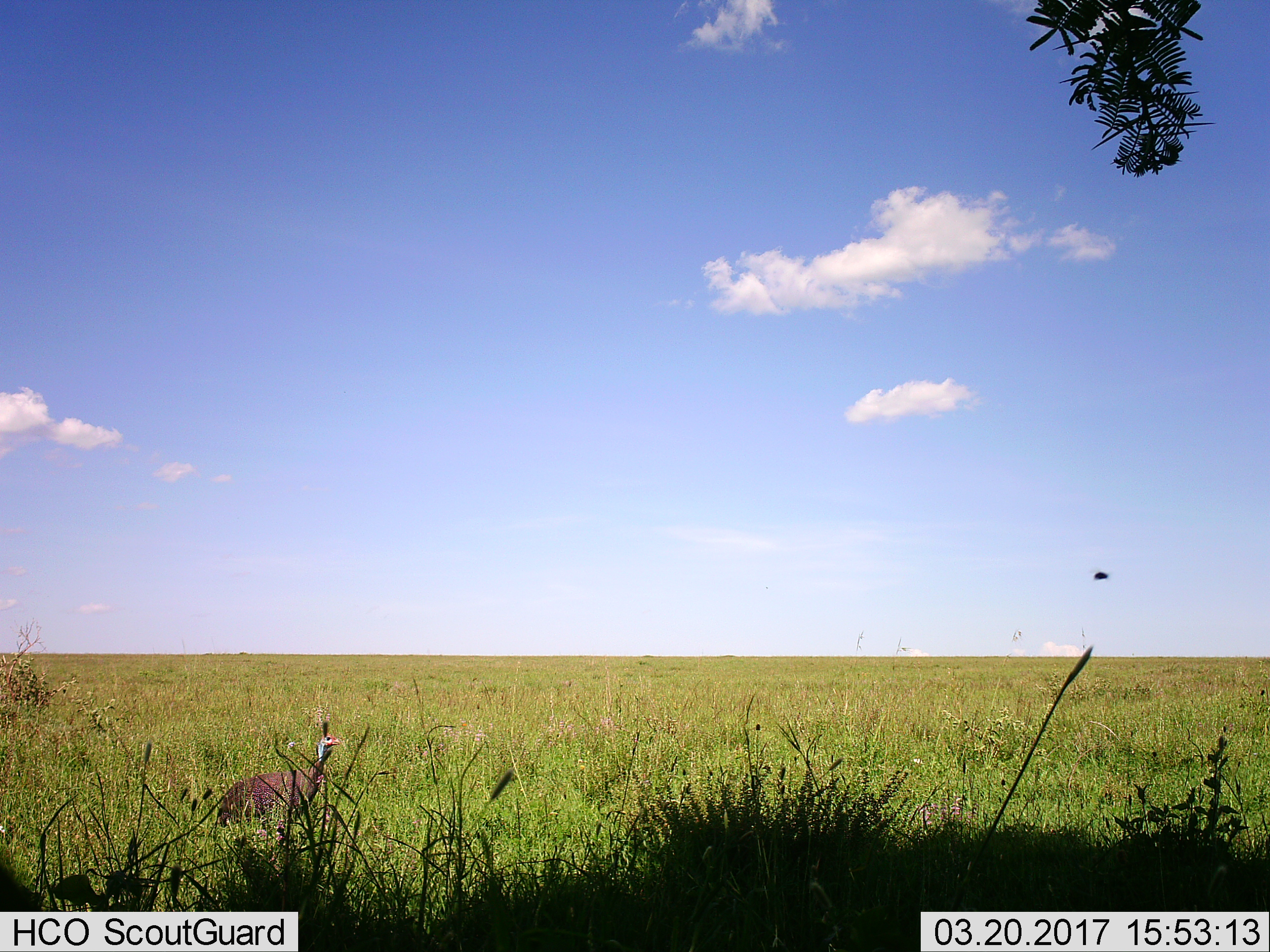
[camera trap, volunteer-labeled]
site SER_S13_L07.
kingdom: Animalia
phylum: Chordata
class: Aves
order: Galliformes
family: Numididae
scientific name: Numididae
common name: guineafowl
Guineafowl (Numididae), count 1. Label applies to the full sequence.